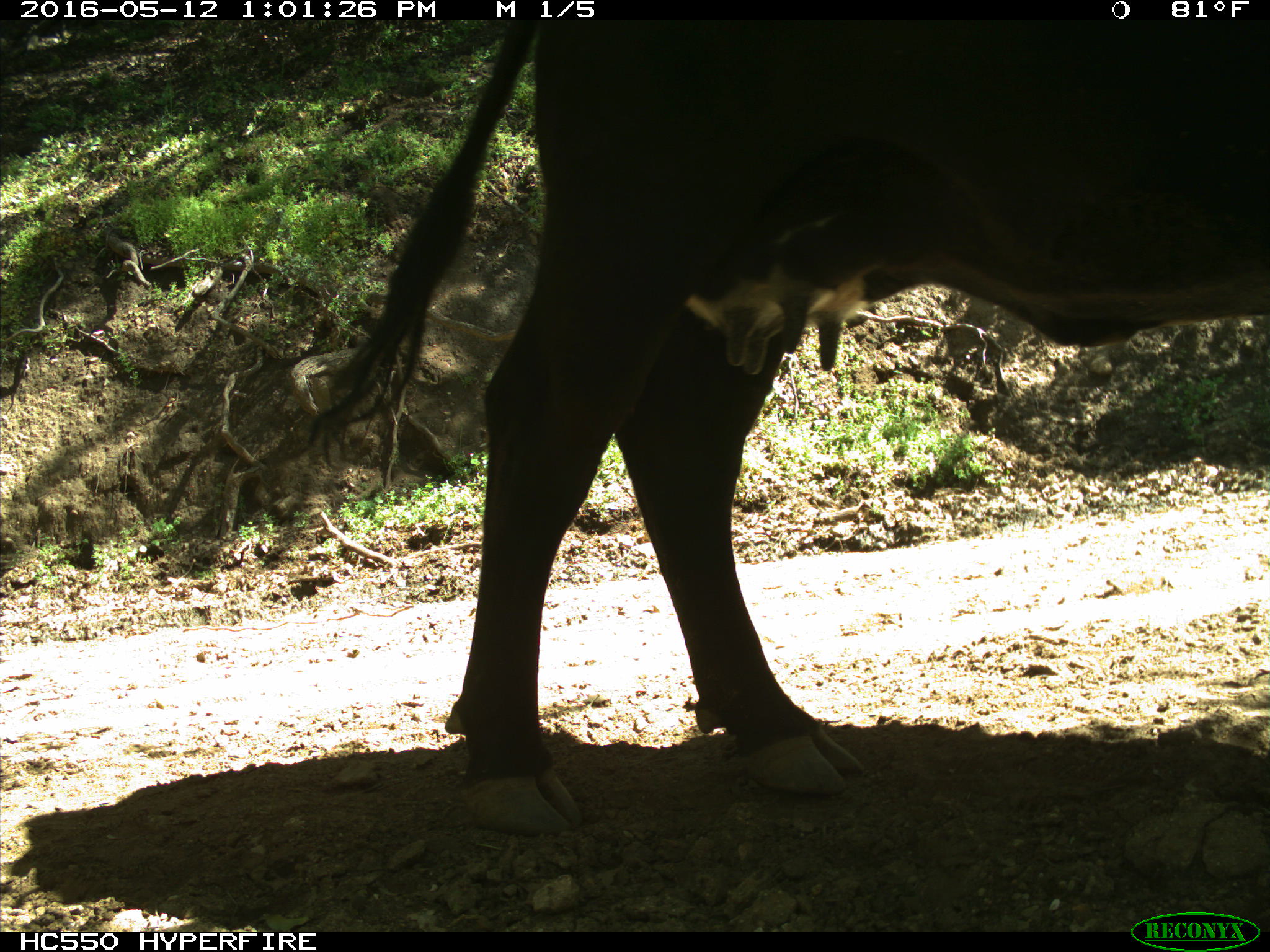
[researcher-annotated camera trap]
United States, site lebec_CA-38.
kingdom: Animalia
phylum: Chordata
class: Mammalia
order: Artiodactyla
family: Bovidae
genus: Bos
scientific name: Bos taurus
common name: domestic cow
Bos taurus (domestic cow).